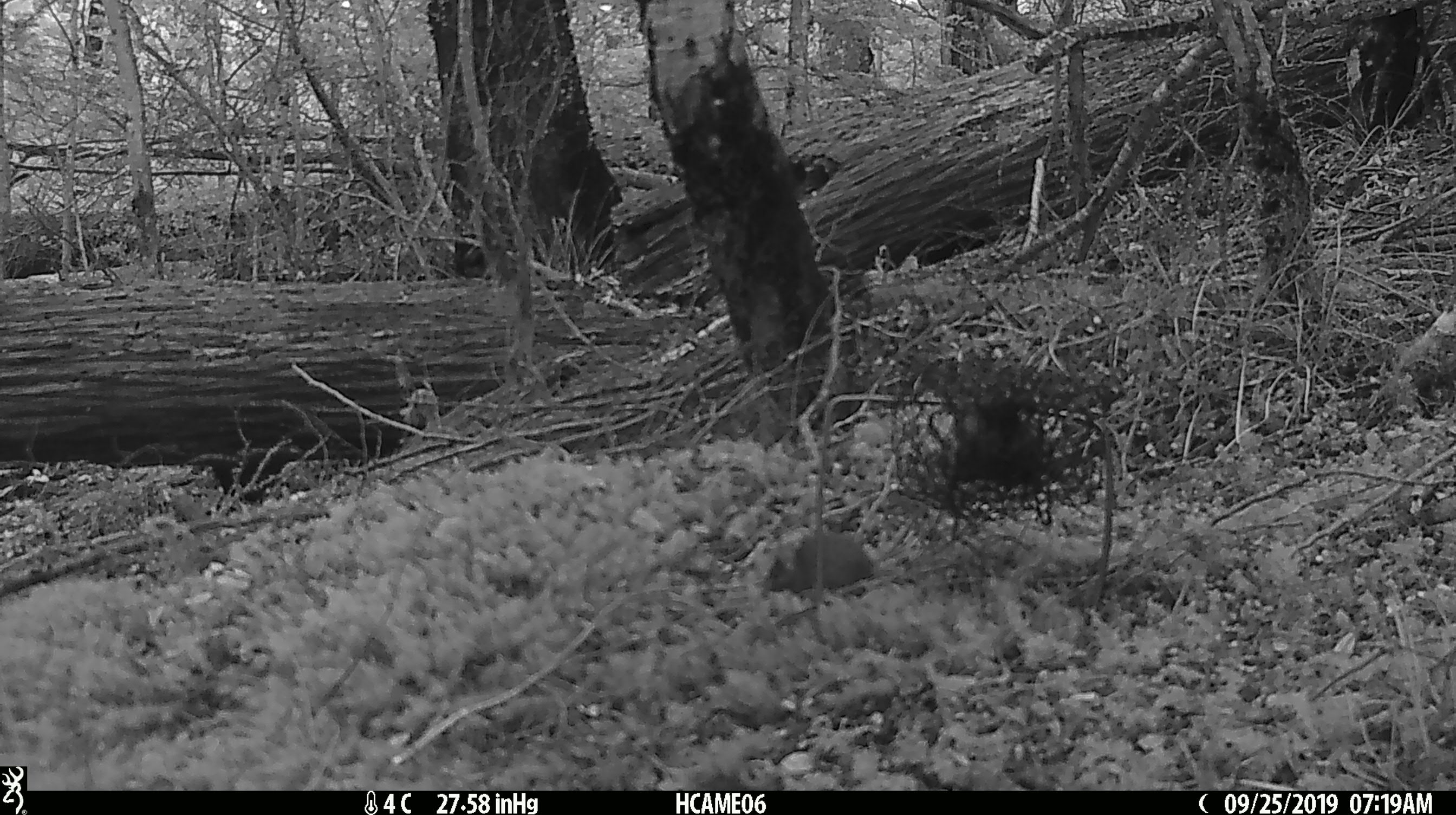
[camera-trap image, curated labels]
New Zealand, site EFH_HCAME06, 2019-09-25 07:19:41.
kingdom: Animalia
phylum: Chordata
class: Mammalia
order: Rodentia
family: Muridae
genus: Mus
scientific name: Mus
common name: mouse